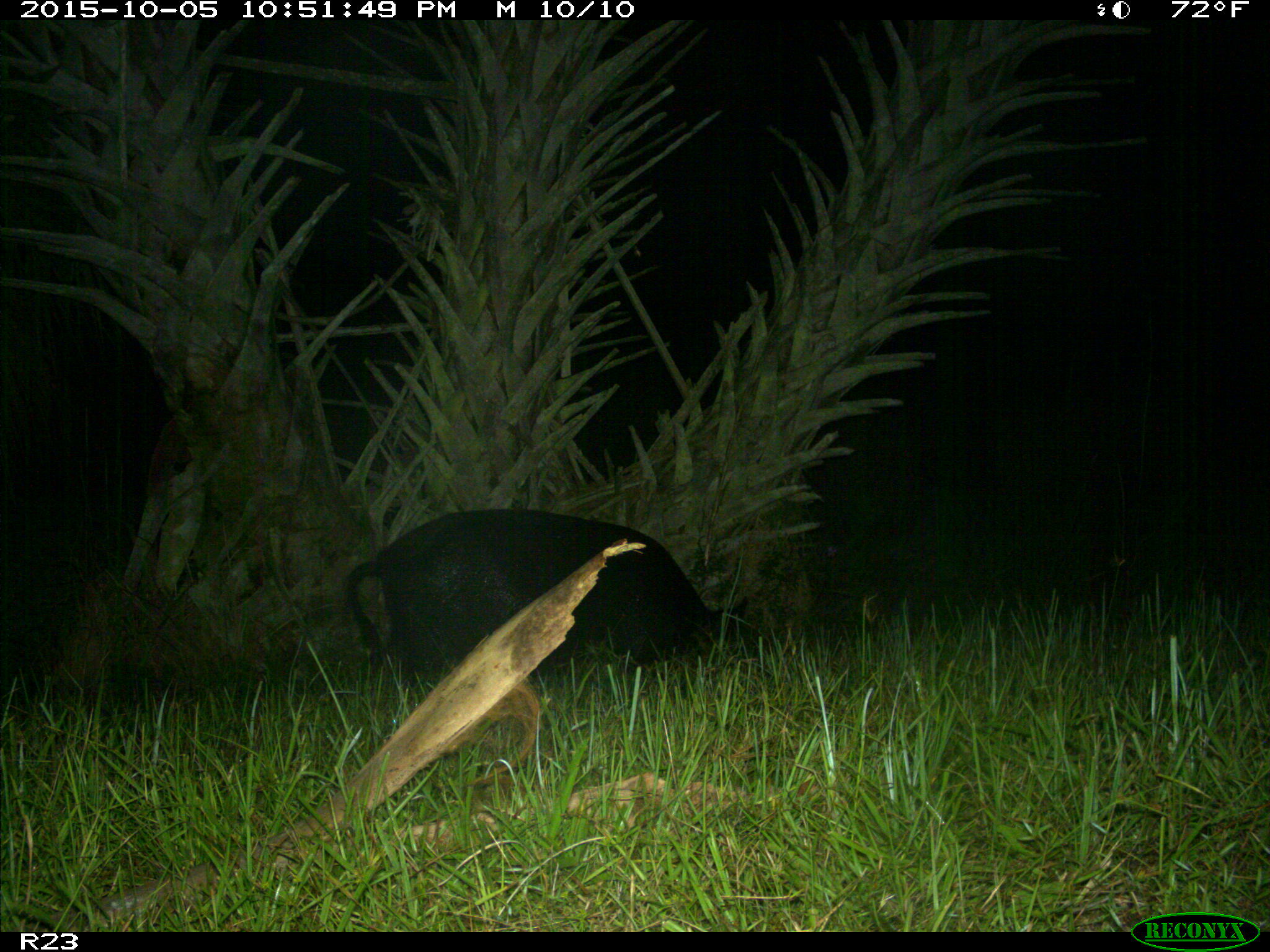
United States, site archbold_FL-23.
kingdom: Animalia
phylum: Chordata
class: Mammalia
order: Artiodactyla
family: Suidae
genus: Sus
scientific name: Sus scrofa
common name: wild boar